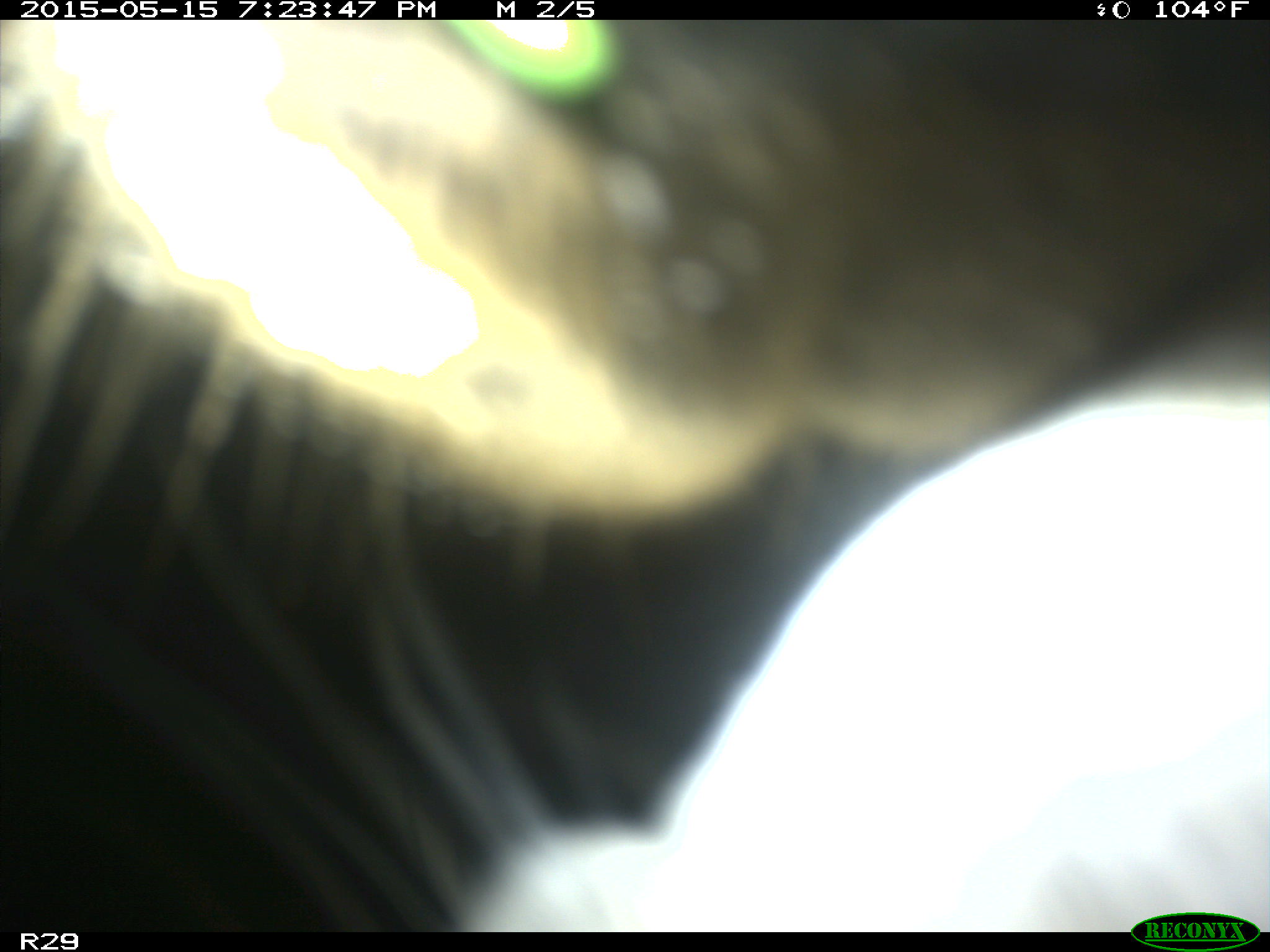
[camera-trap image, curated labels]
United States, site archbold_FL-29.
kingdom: Animalia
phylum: Chordata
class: Mammalia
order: Artiodactyla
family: Bovidae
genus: Bos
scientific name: Bos taurus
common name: domestic cow